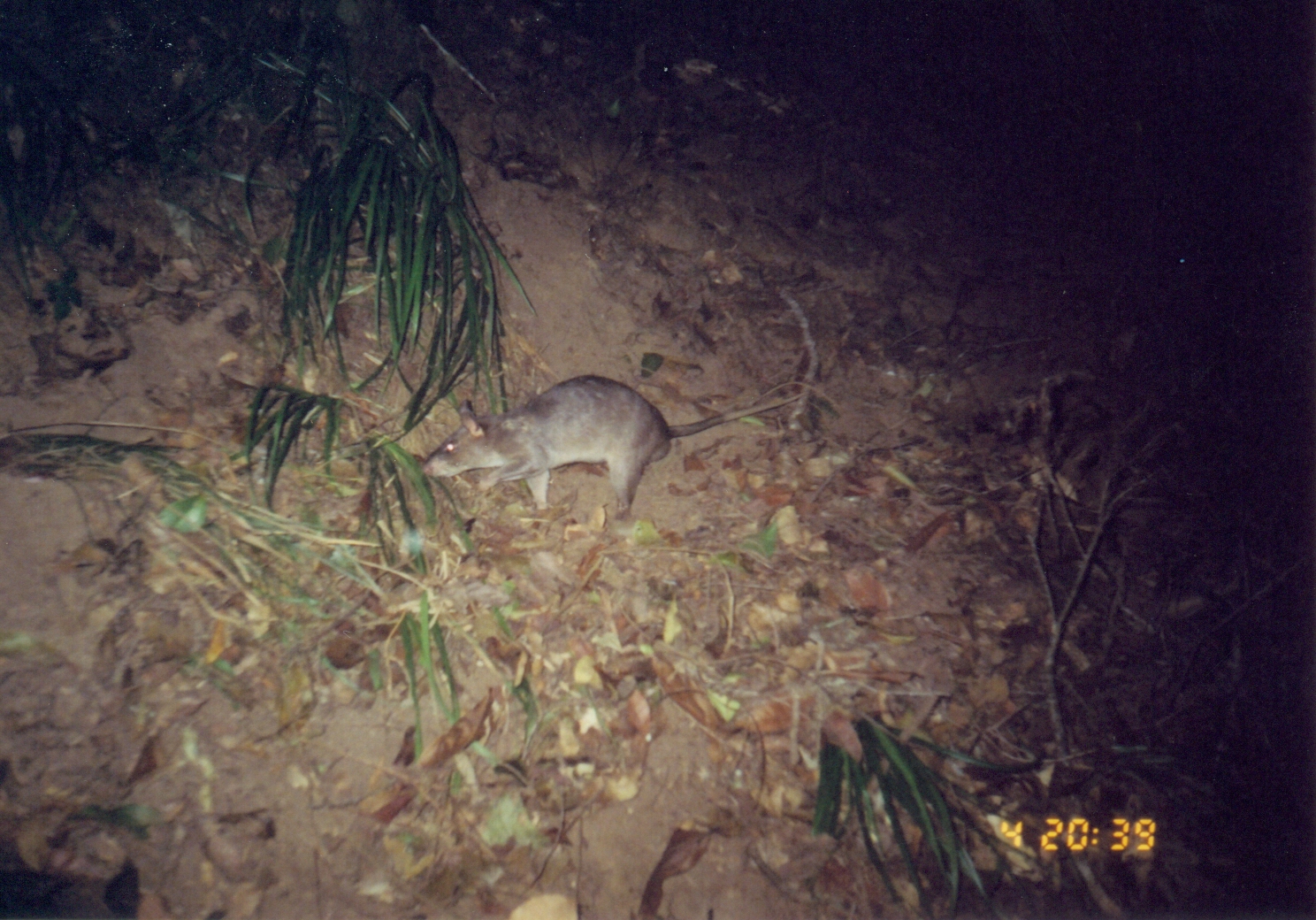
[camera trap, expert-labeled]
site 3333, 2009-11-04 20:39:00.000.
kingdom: Animalia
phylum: Chordata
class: Mammalia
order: Rodentia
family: Nesomyidae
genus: Cricetomys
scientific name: Cricetomys gambianus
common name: african giant pouched rat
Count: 1.